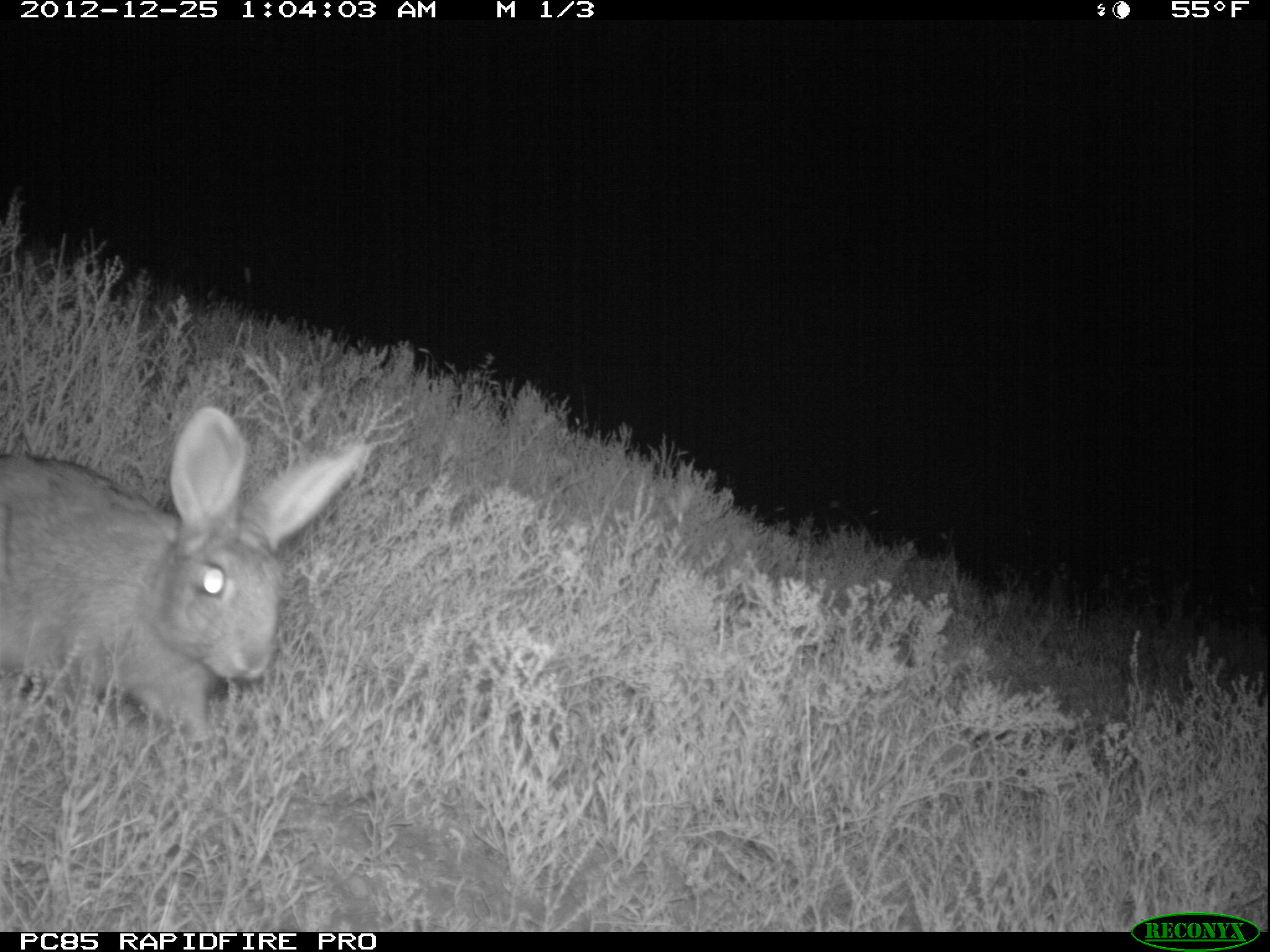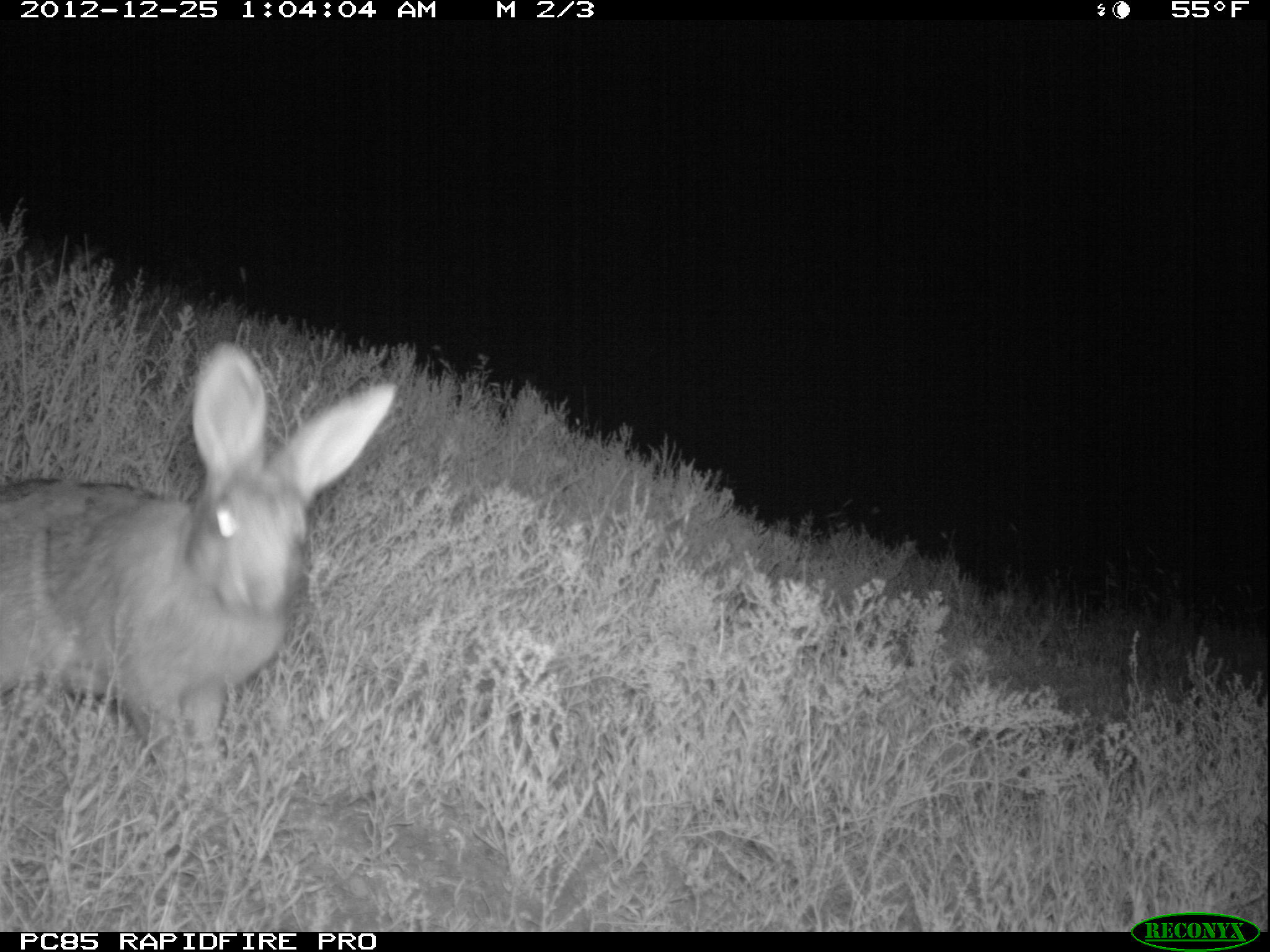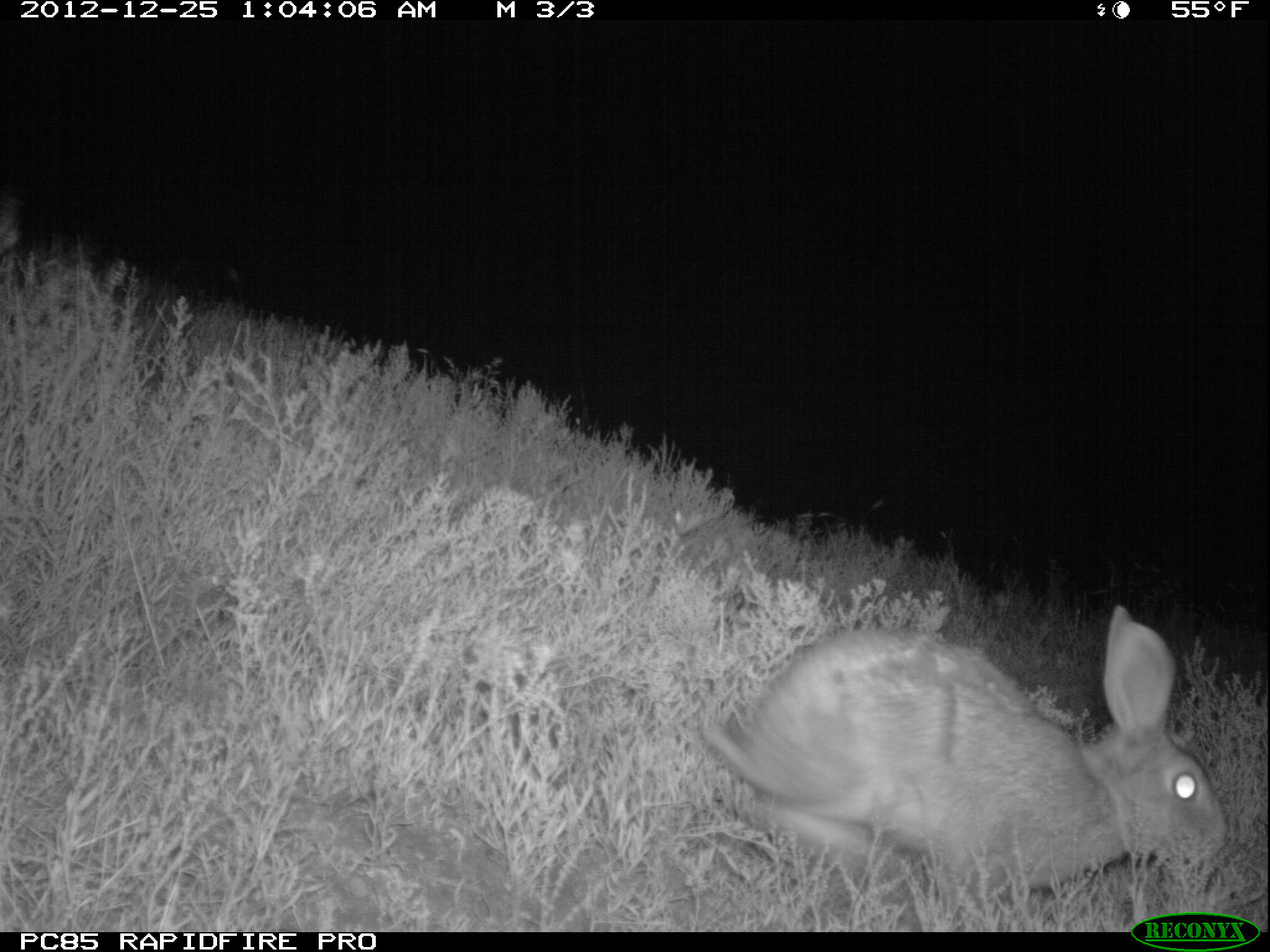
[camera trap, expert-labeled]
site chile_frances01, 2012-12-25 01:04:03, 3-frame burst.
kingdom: Animalia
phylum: Chordata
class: Mammalia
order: Lagomorpha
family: Leporidae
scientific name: Leporidae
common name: rabbits and hares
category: rabbit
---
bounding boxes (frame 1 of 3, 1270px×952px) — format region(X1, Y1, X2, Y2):
rabbit: region(3, 407, 368, 757)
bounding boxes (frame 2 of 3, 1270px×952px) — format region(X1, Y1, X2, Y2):
rabbit: region(0, 346, 398, 829)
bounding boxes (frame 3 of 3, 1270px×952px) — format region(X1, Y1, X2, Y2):
rabbit: region(686, 610, 1225, 920)